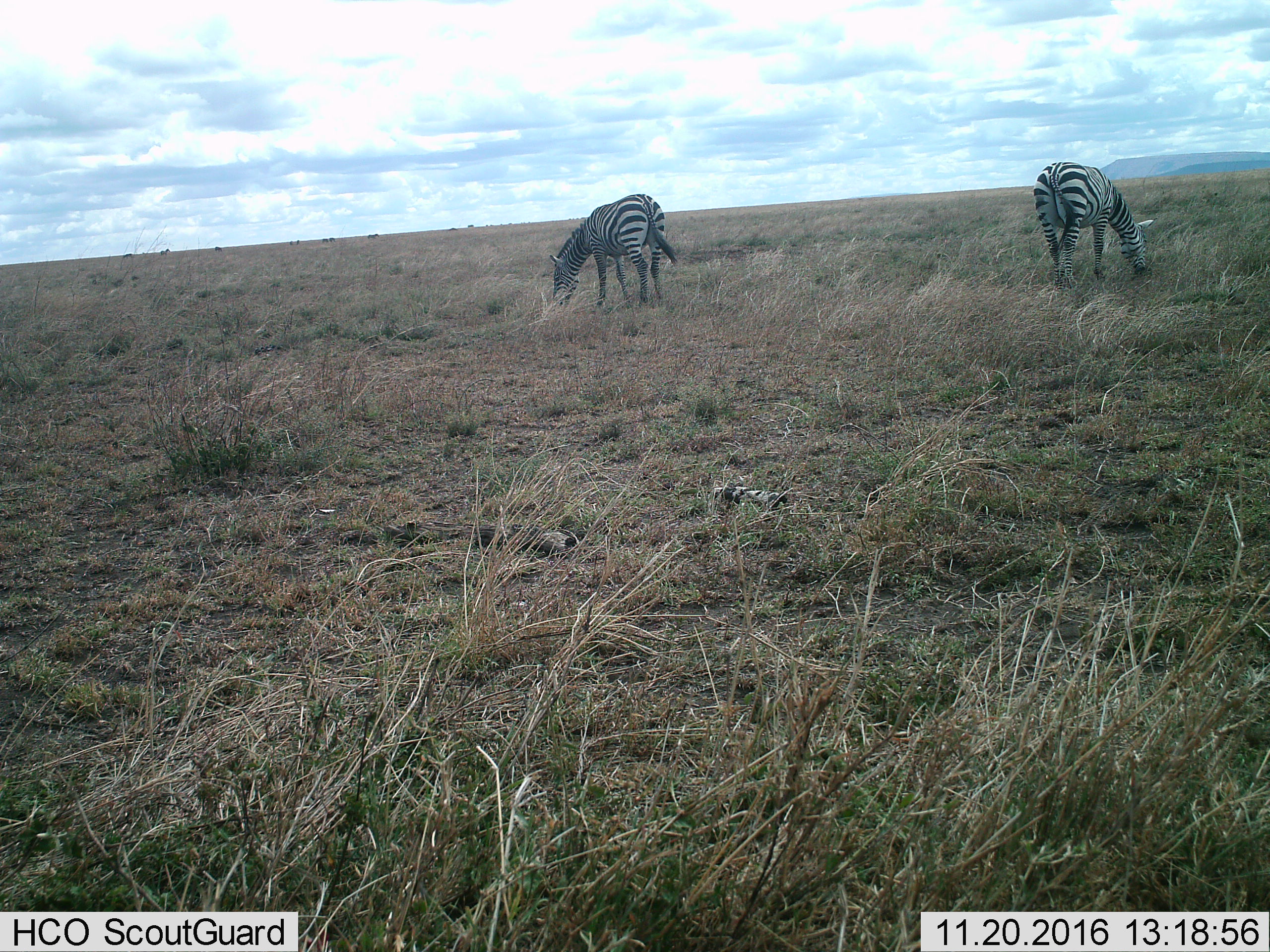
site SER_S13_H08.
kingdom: Animalia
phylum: Chordata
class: Mammalia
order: Perissodactyla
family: Equidae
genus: Equus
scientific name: Equus quagga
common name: plains zebra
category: zebraplains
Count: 2.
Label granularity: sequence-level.